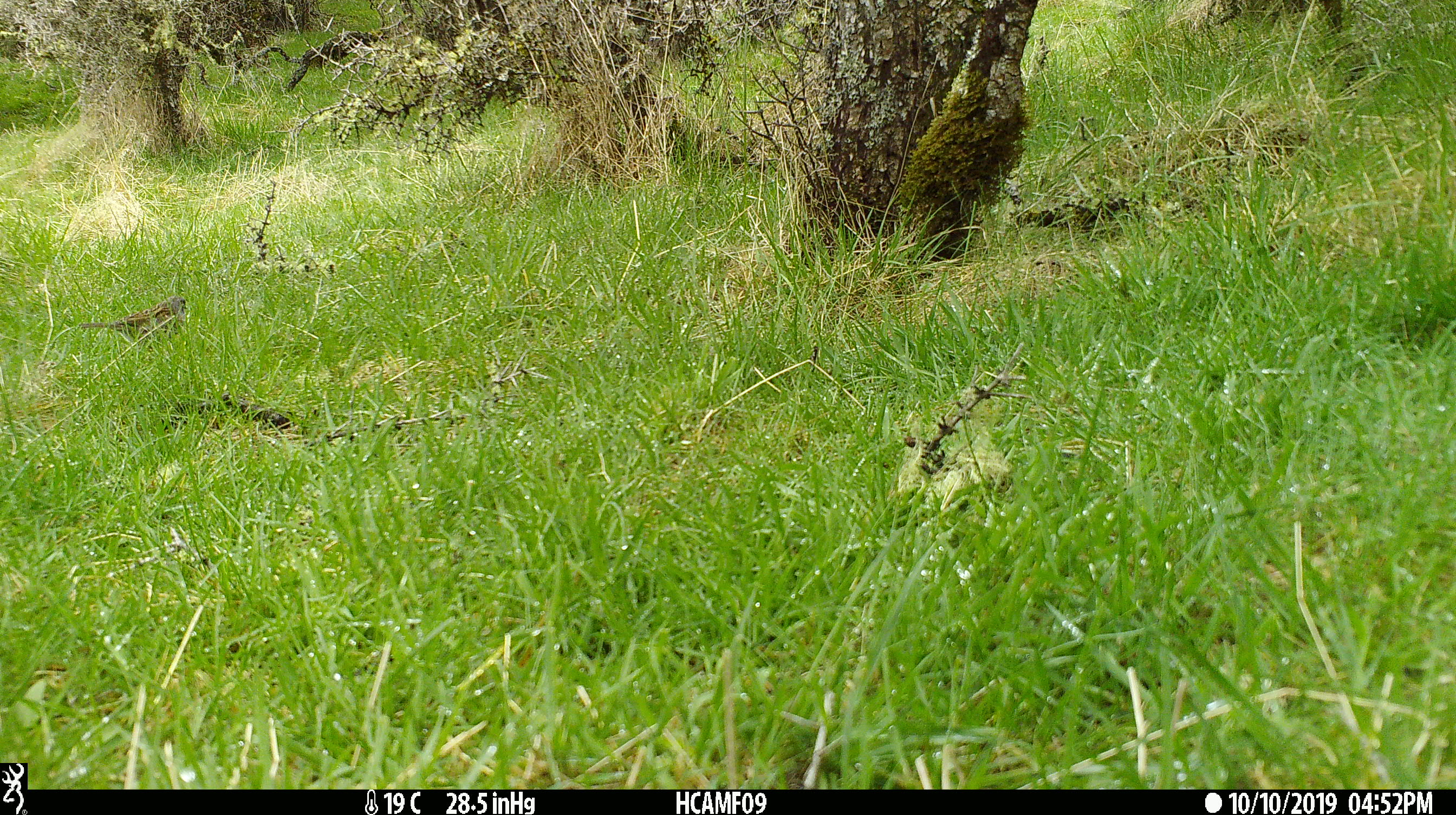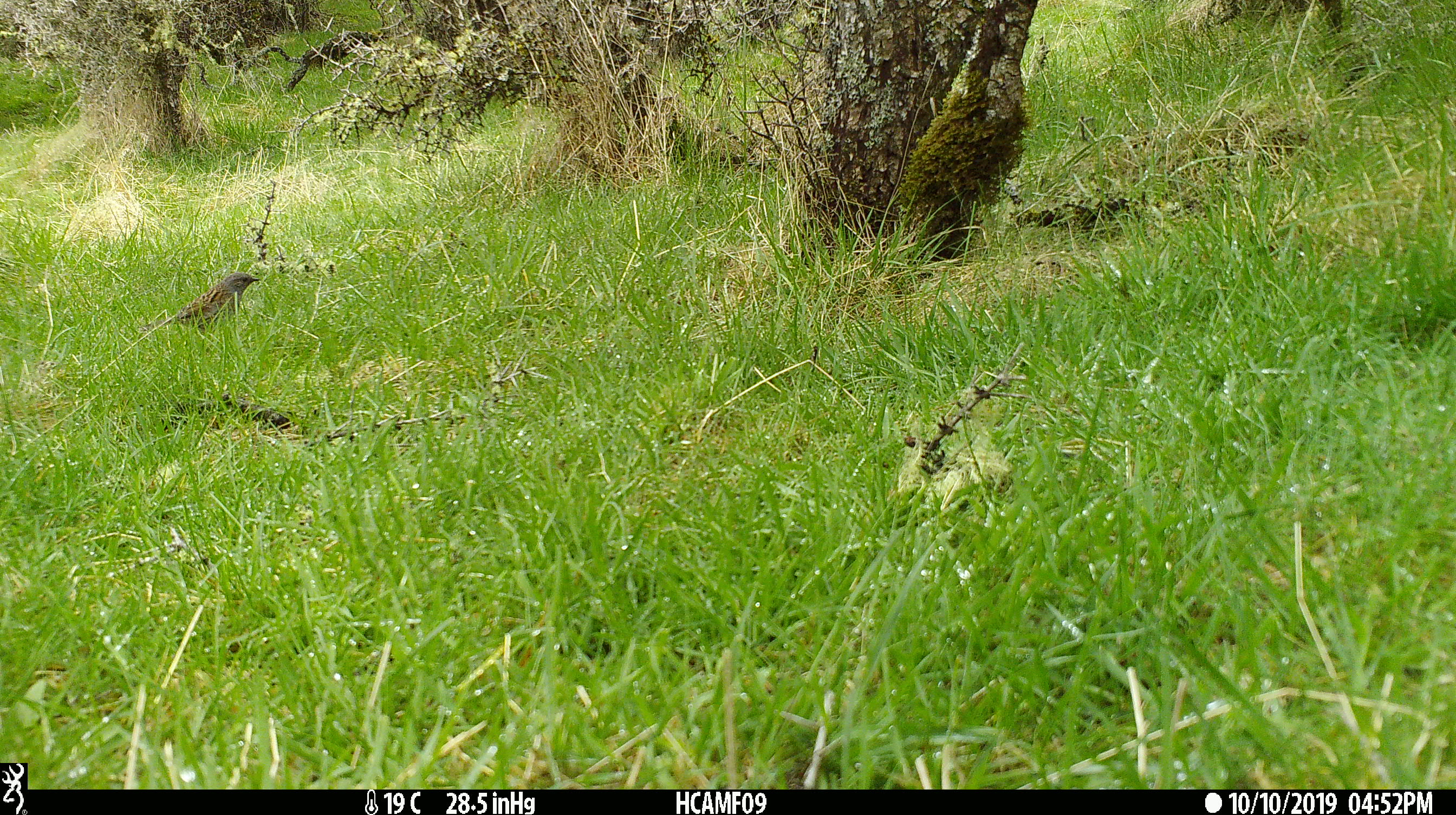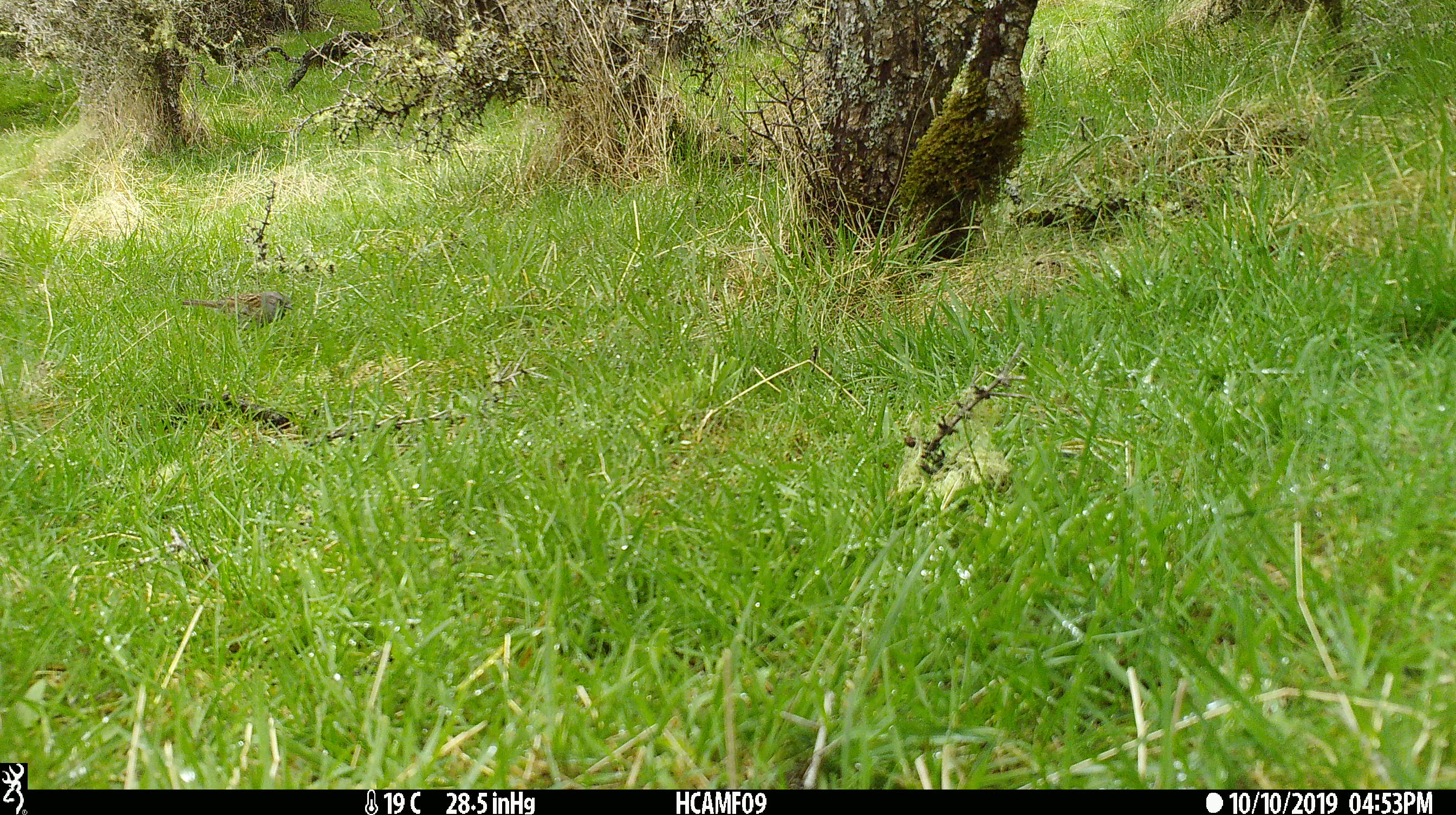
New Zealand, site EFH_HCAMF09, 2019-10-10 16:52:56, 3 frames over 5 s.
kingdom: Animalia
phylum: Chordata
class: Aves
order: Passeriformes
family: Prunellidae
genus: Prunella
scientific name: Prunella modularis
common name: dunnock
Dunnock (Prunella modularis).